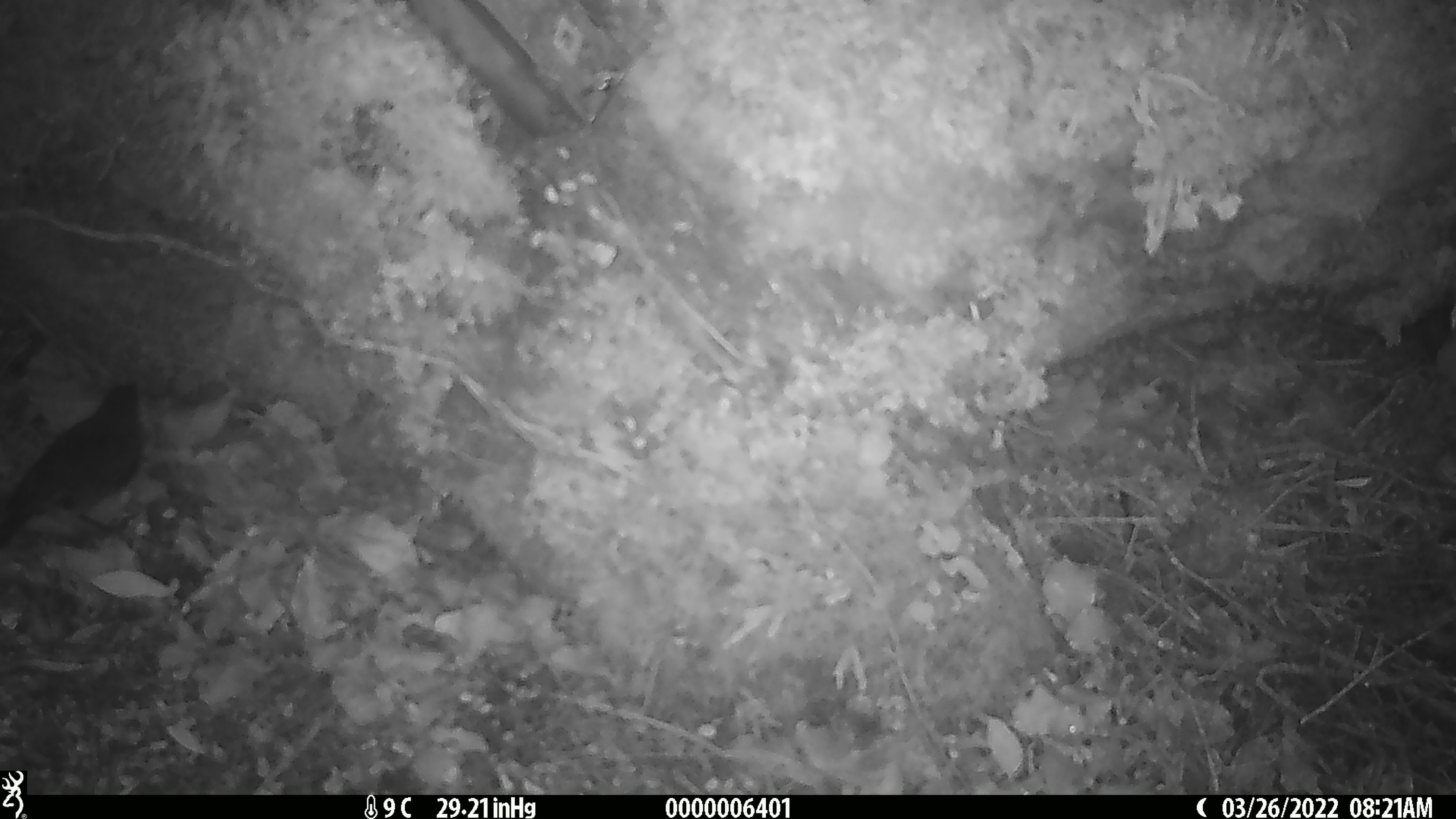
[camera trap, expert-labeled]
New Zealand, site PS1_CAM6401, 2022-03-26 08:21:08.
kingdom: Animalia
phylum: Chordata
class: Aves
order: Passeriformes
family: Petroicidae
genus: Petroica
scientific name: Petroica australis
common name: new zealand robin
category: robin